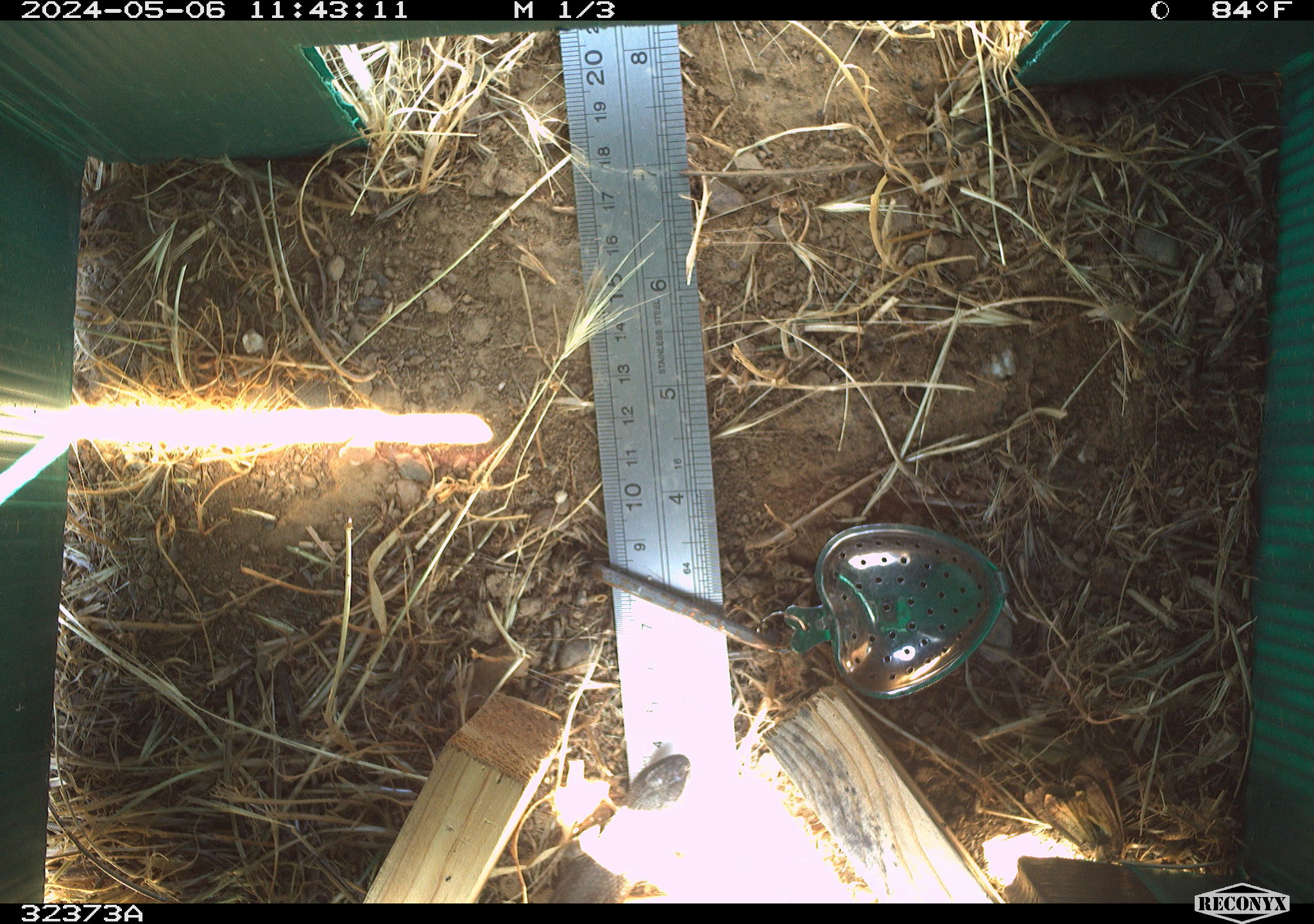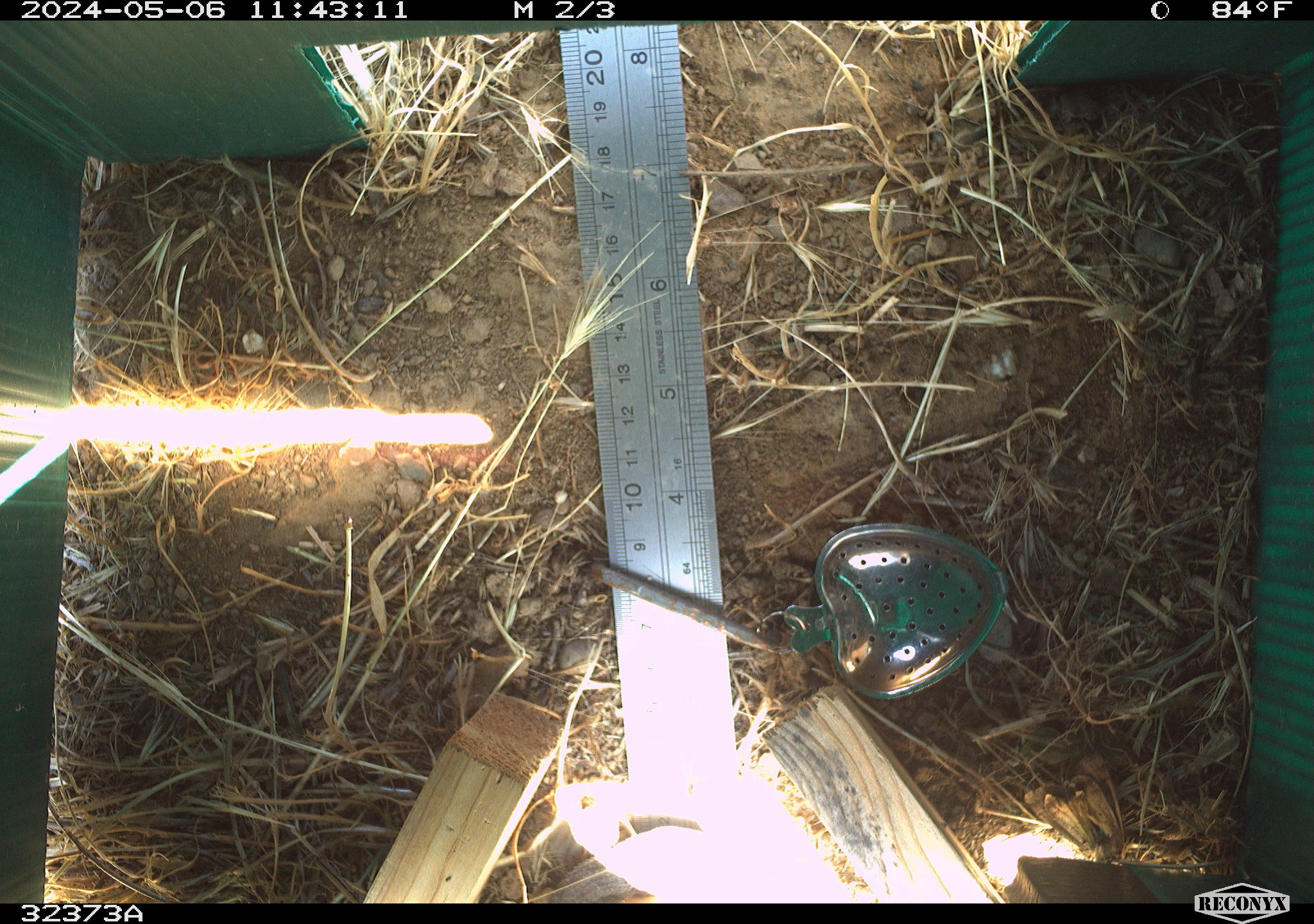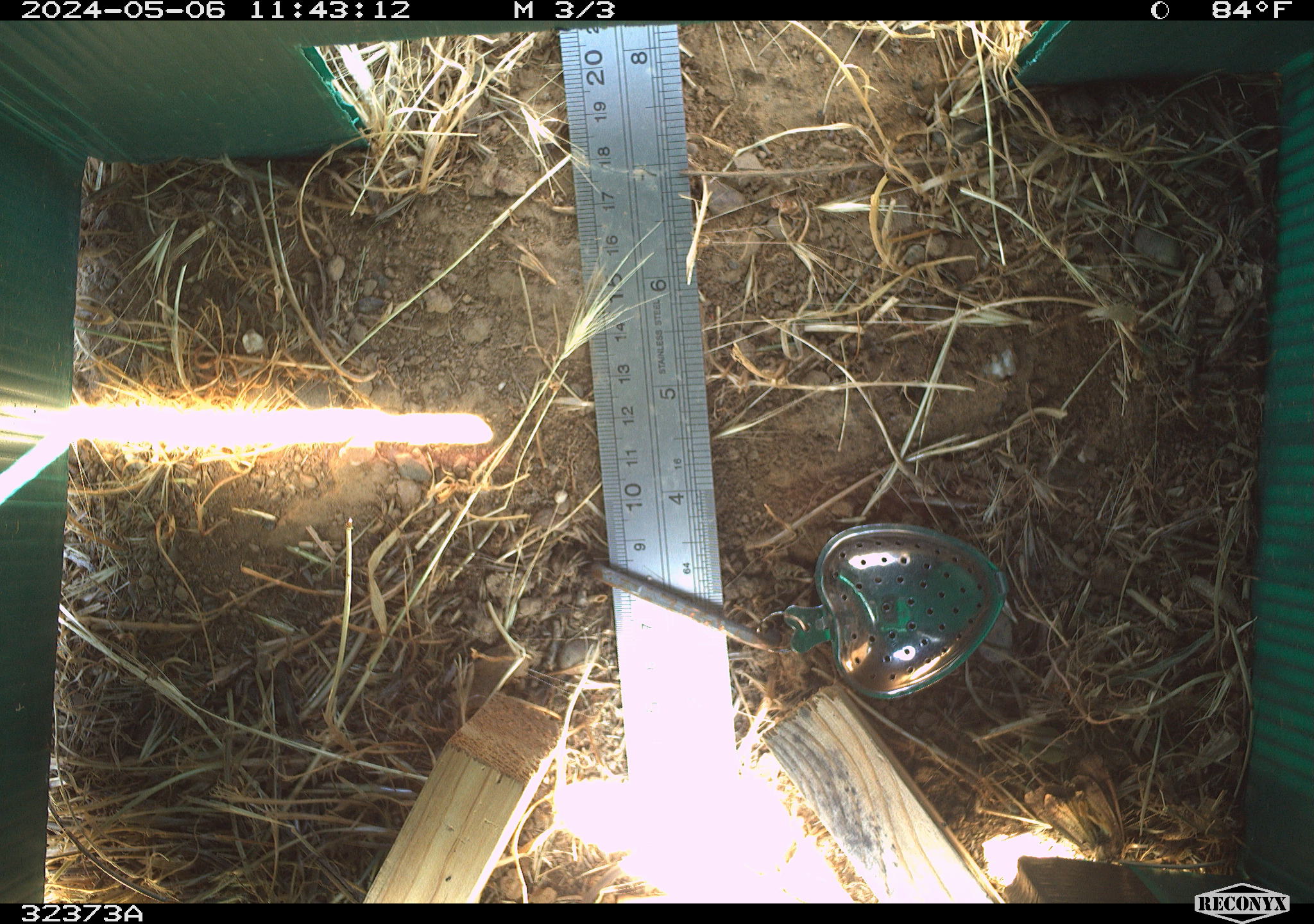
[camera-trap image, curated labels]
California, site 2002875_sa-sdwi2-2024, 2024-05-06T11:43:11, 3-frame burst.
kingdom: Animalia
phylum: Chordata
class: Reptilia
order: Squamata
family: Phrynosomatidae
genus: Sceloporus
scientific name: Sceloporus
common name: spiny lizards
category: sceloporus species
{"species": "sceloporus species (spiny lizards) (Sceloporus)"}